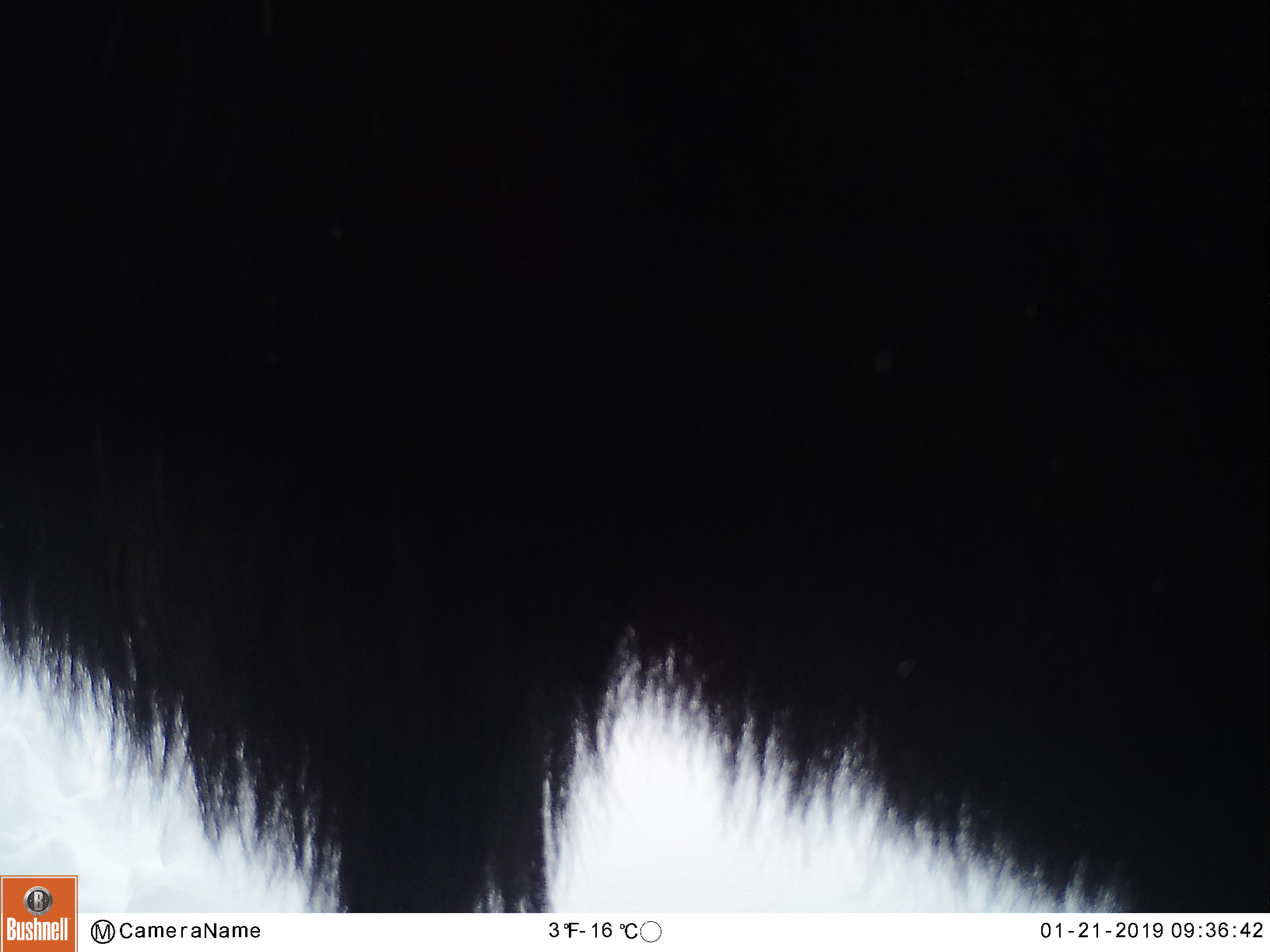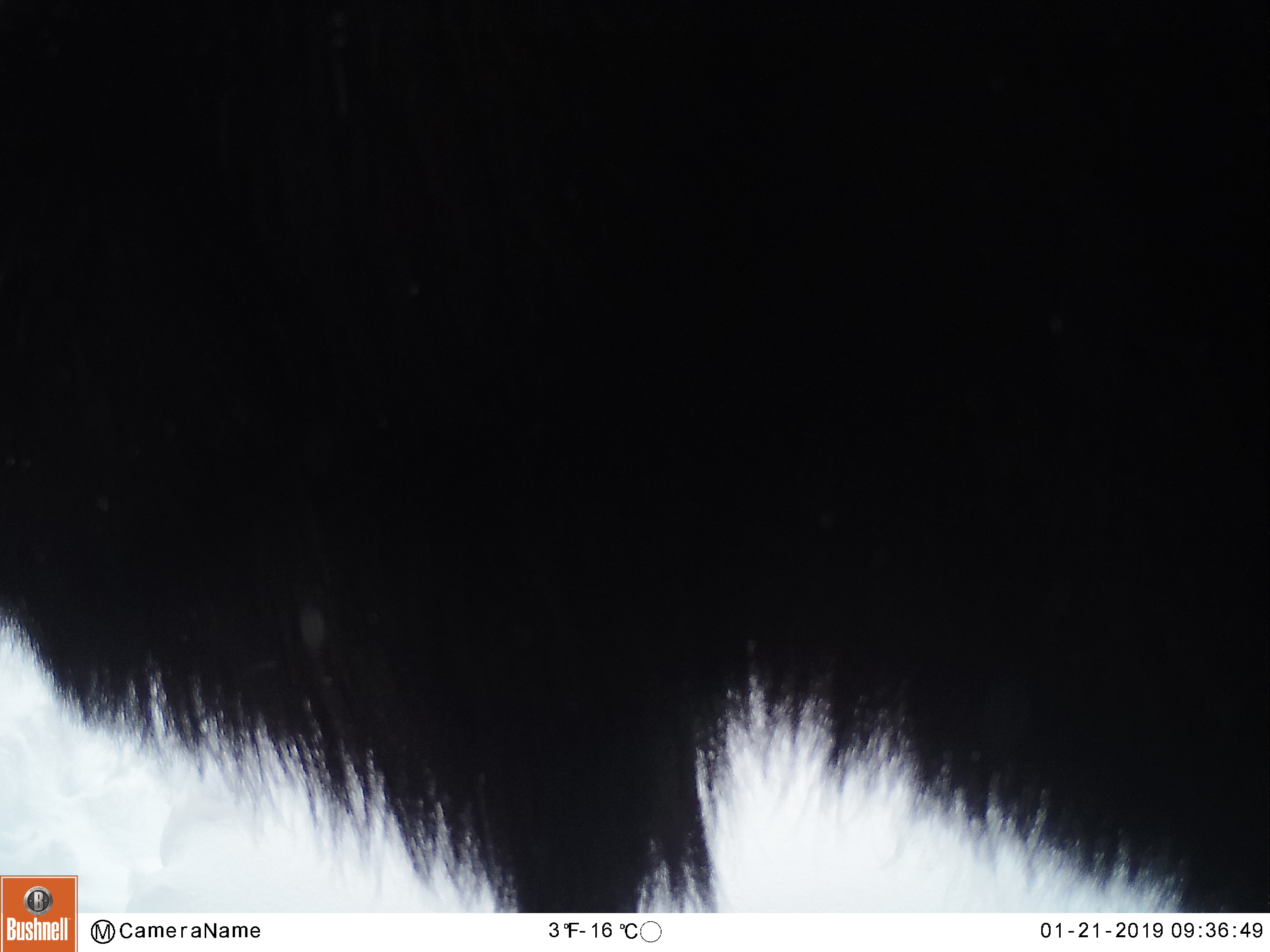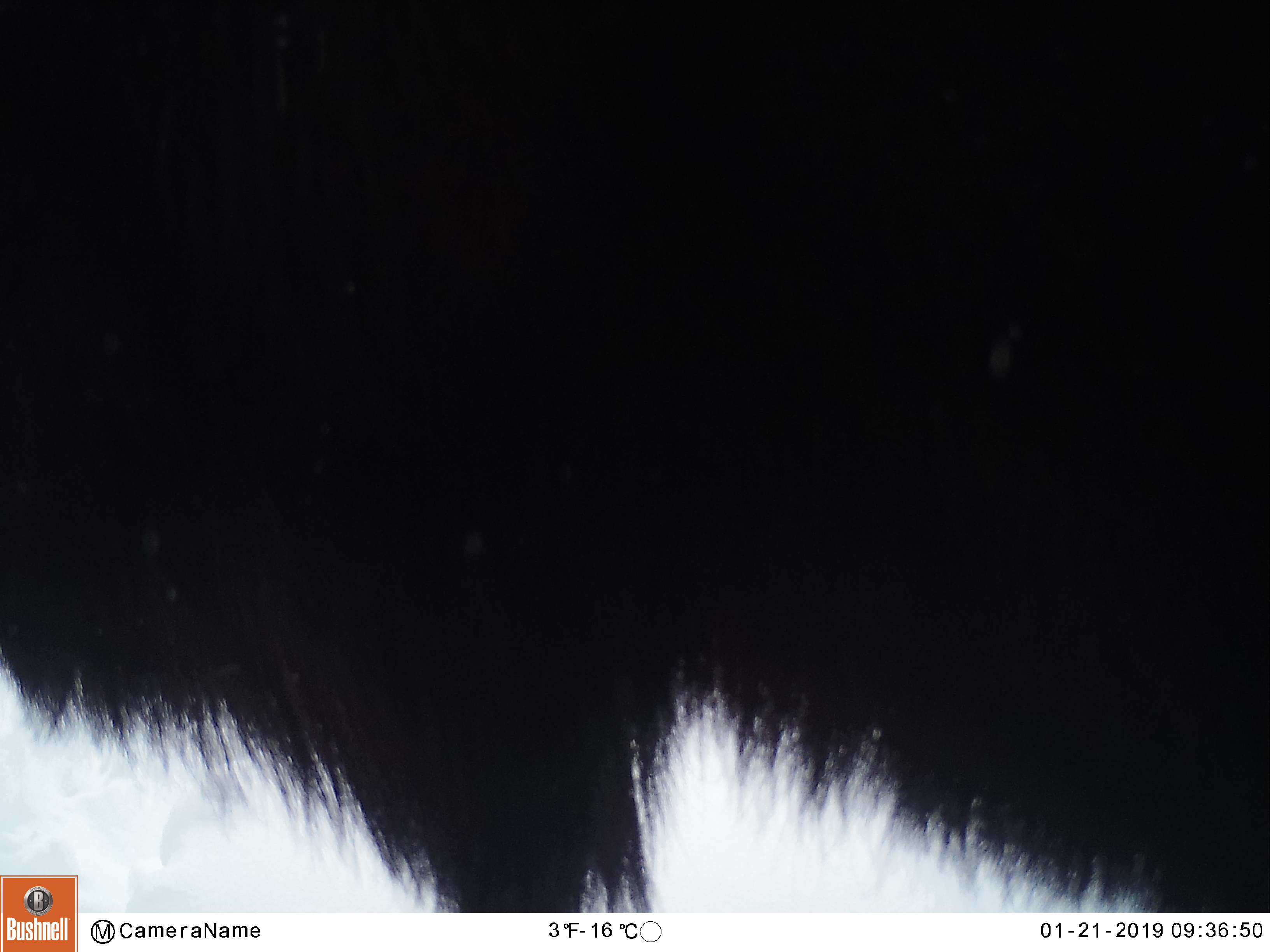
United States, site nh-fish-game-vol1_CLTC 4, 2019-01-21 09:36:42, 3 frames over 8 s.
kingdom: Animalia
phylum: Chordata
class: Mammalia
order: Artiodactyla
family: Cervidae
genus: Alces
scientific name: Alces alces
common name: moose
Moose (Alces alces).